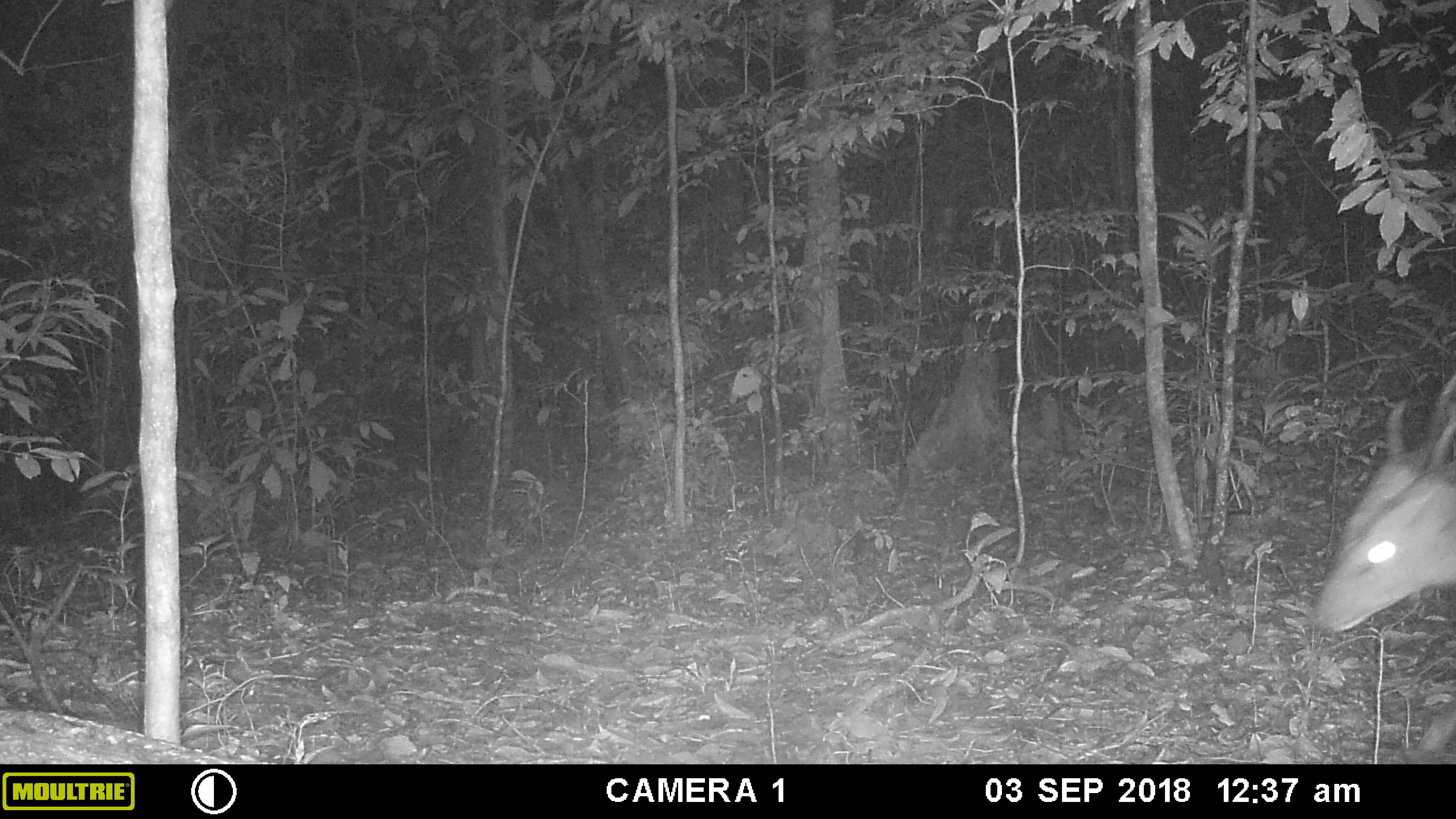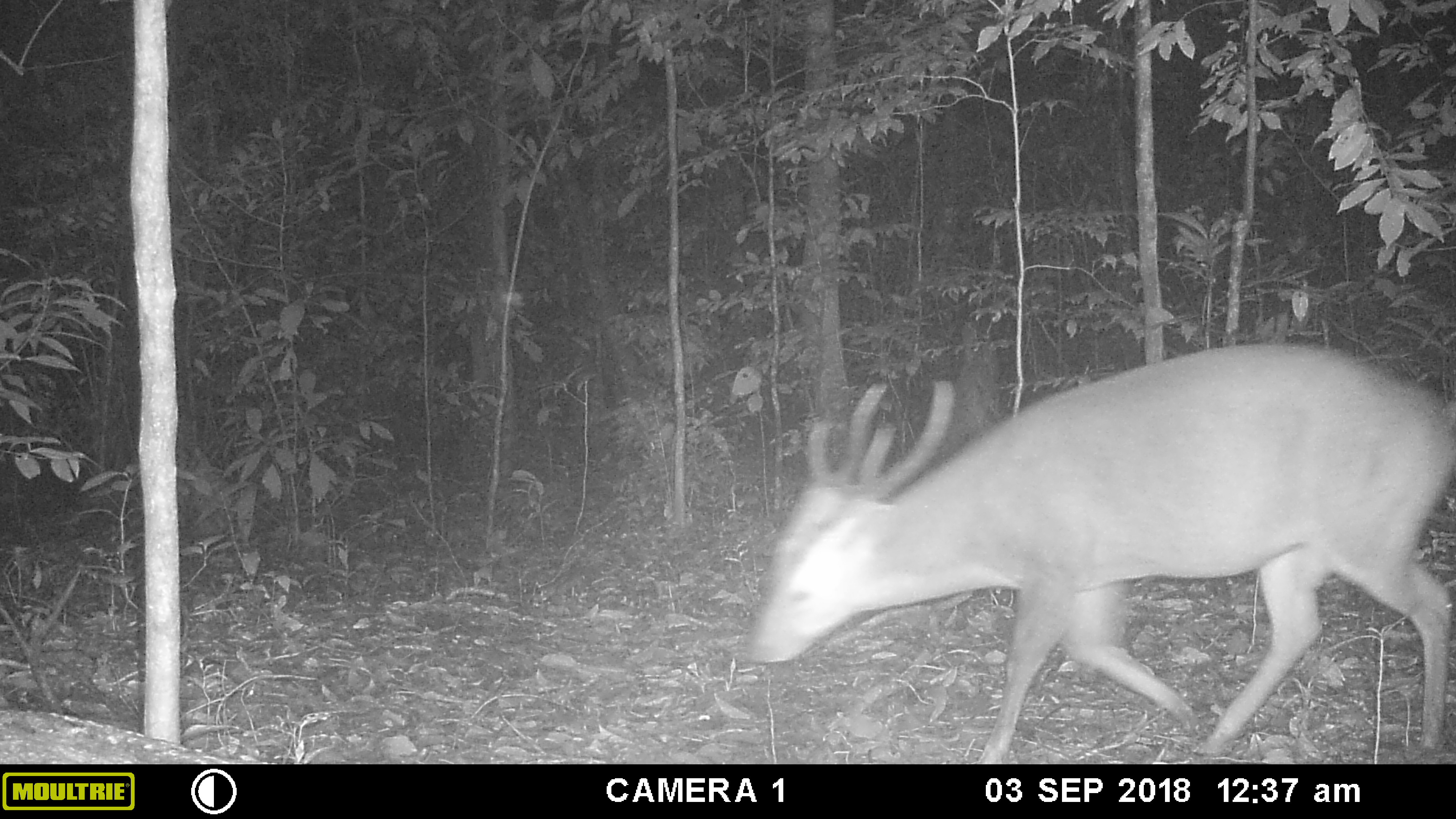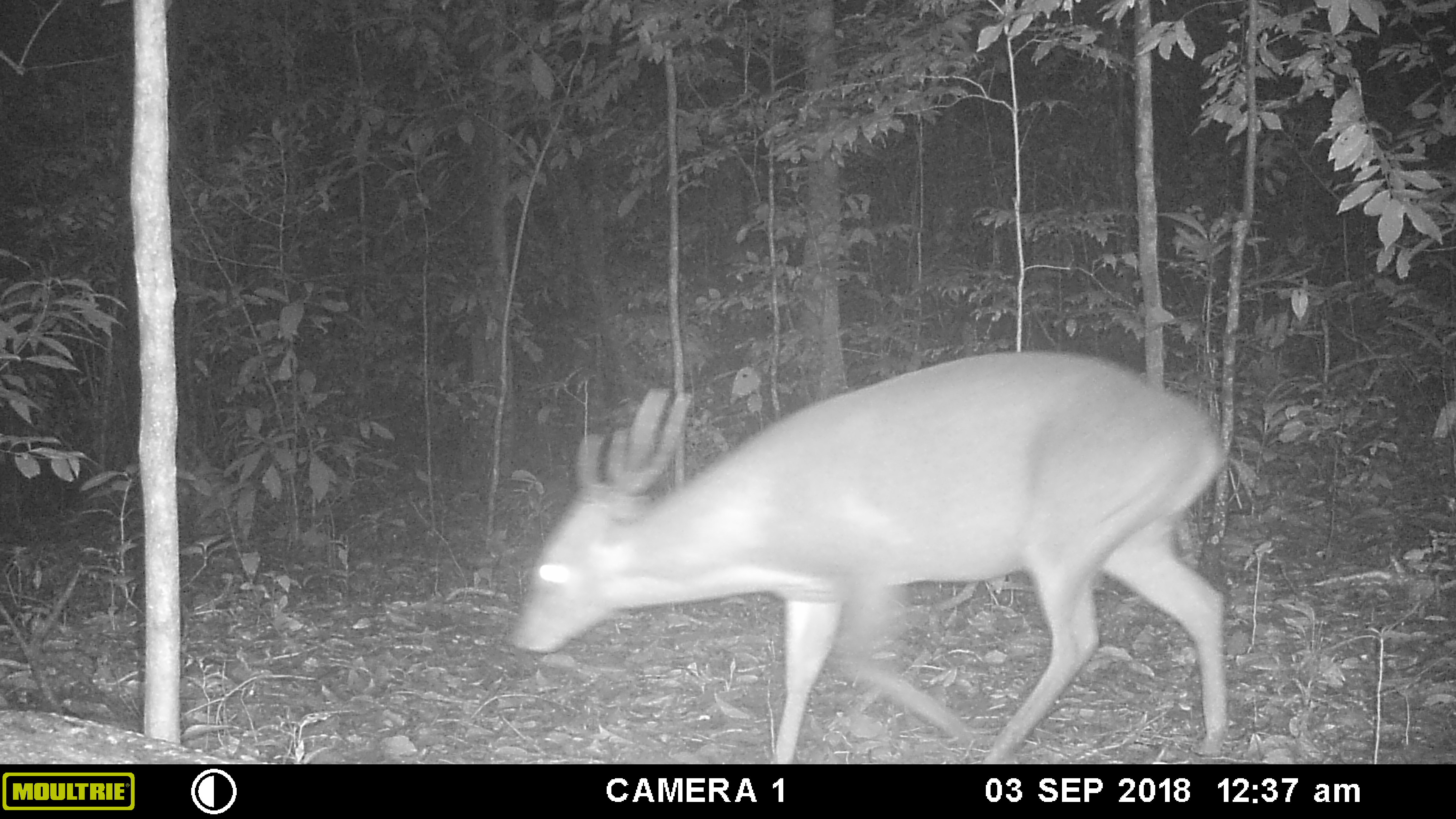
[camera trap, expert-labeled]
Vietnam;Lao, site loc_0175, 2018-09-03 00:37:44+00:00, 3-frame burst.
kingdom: Animalia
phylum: Chordata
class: Mammalia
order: Artiodactyla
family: Cervidae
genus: Muntiacus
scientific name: Muntiacus vuquangensis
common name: large-antlered muntjac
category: large antlered muntjac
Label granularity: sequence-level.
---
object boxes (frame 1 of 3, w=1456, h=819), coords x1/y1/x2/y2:
large antlered muntjac: 1312/370/1455/763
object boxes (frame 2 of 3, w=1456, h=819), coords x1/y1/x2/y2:
large antlered muntjac: 745/343/1456/763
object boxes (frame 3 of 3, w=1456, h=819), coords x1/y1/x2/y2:
large antlered muntjac: 510/348/1228/764